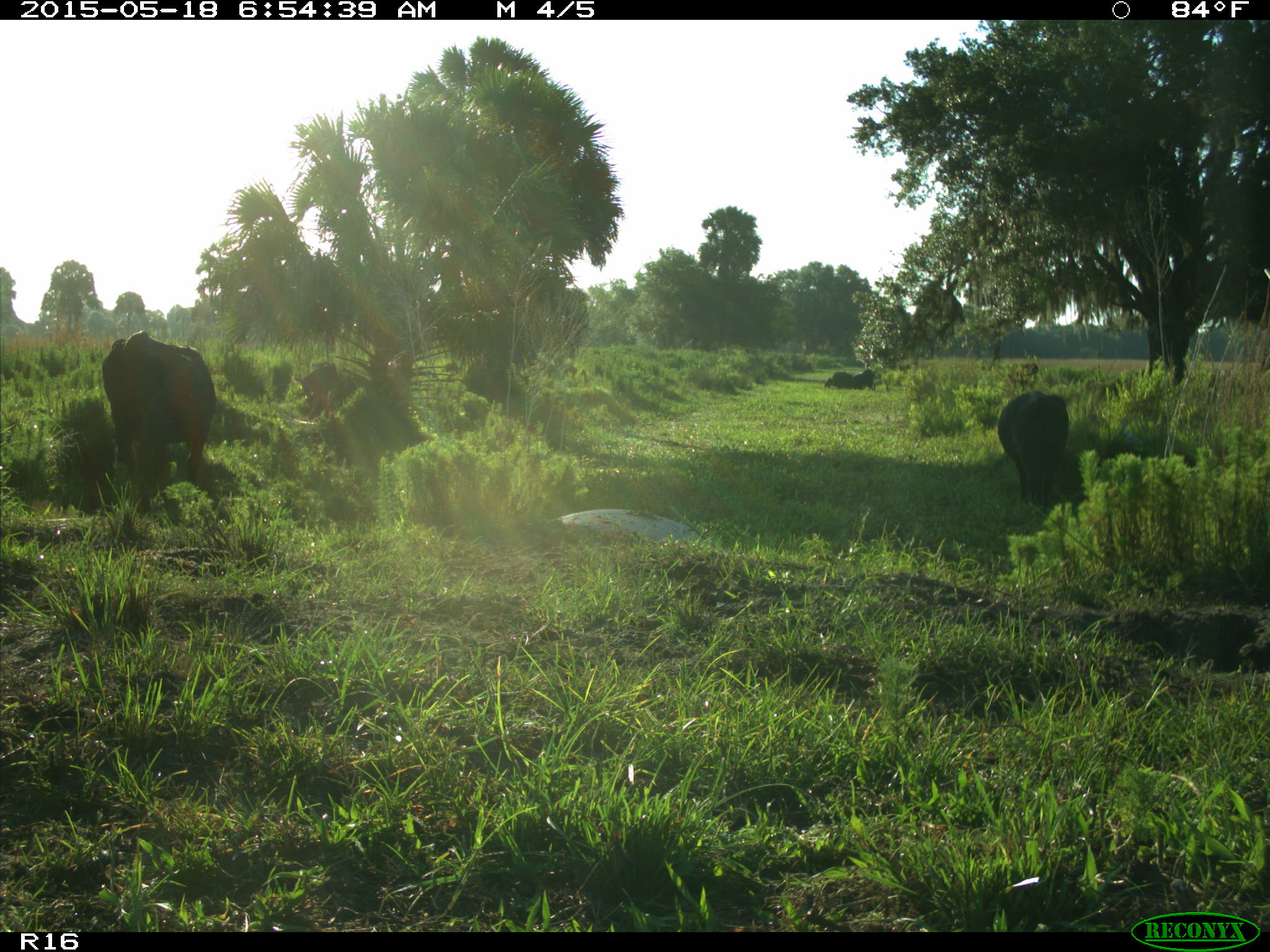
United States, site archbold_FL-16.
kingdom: Animalia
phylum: Chordata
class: Mammalia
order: Artiodactyla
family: Bovidae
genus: Bos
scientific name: Bos taurus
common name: domestic cow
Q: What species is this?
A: Bos taurus (domestic cow).